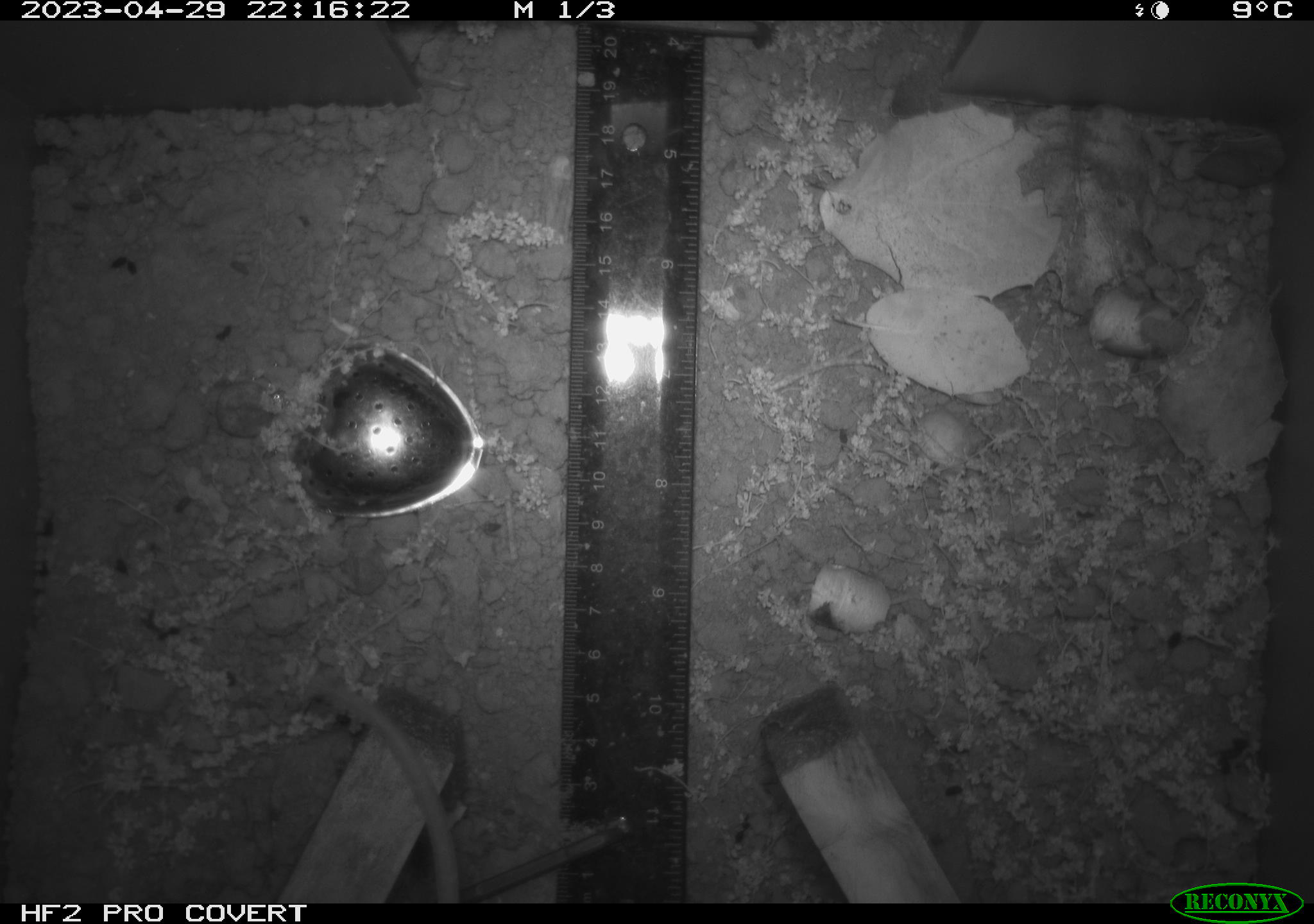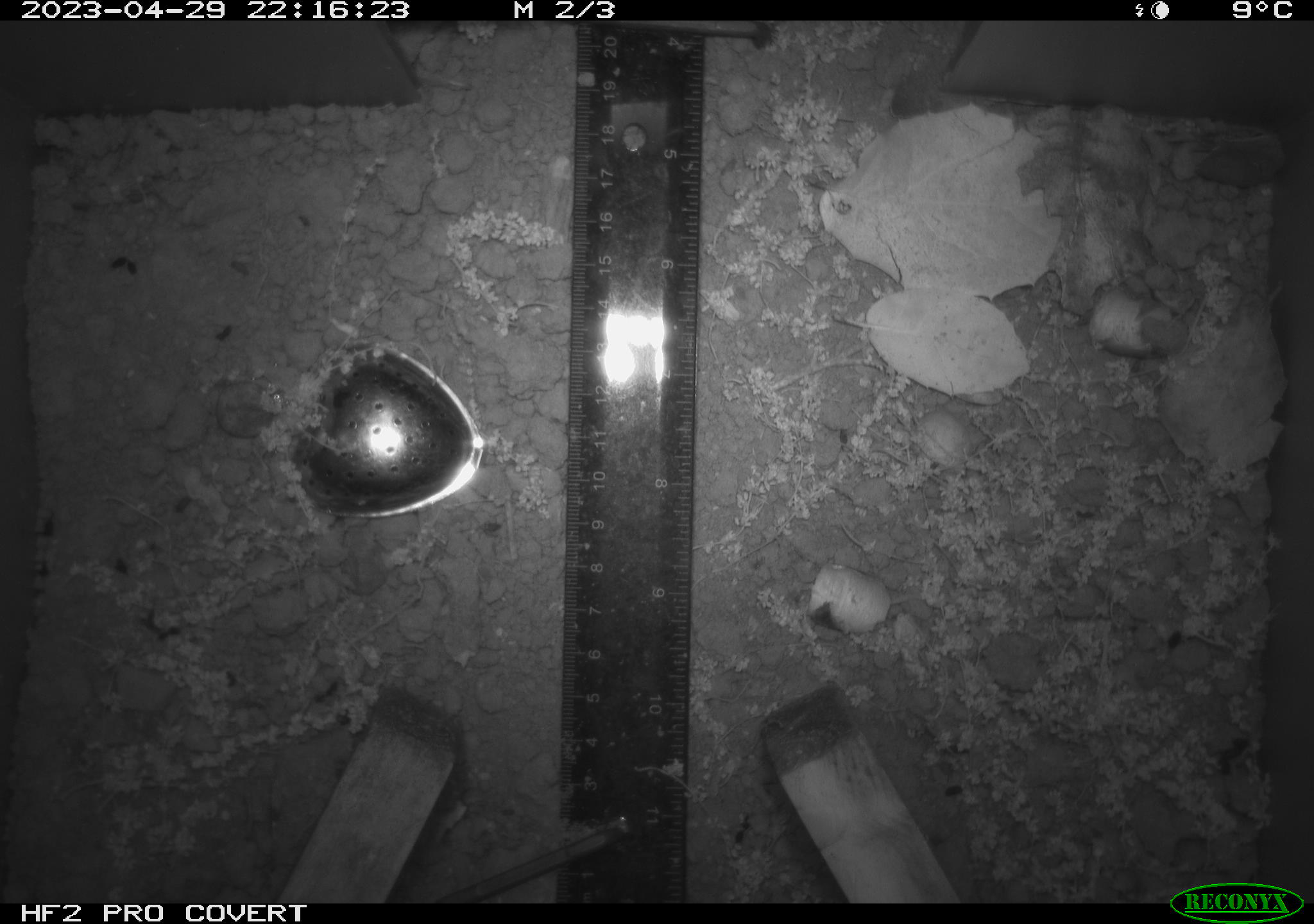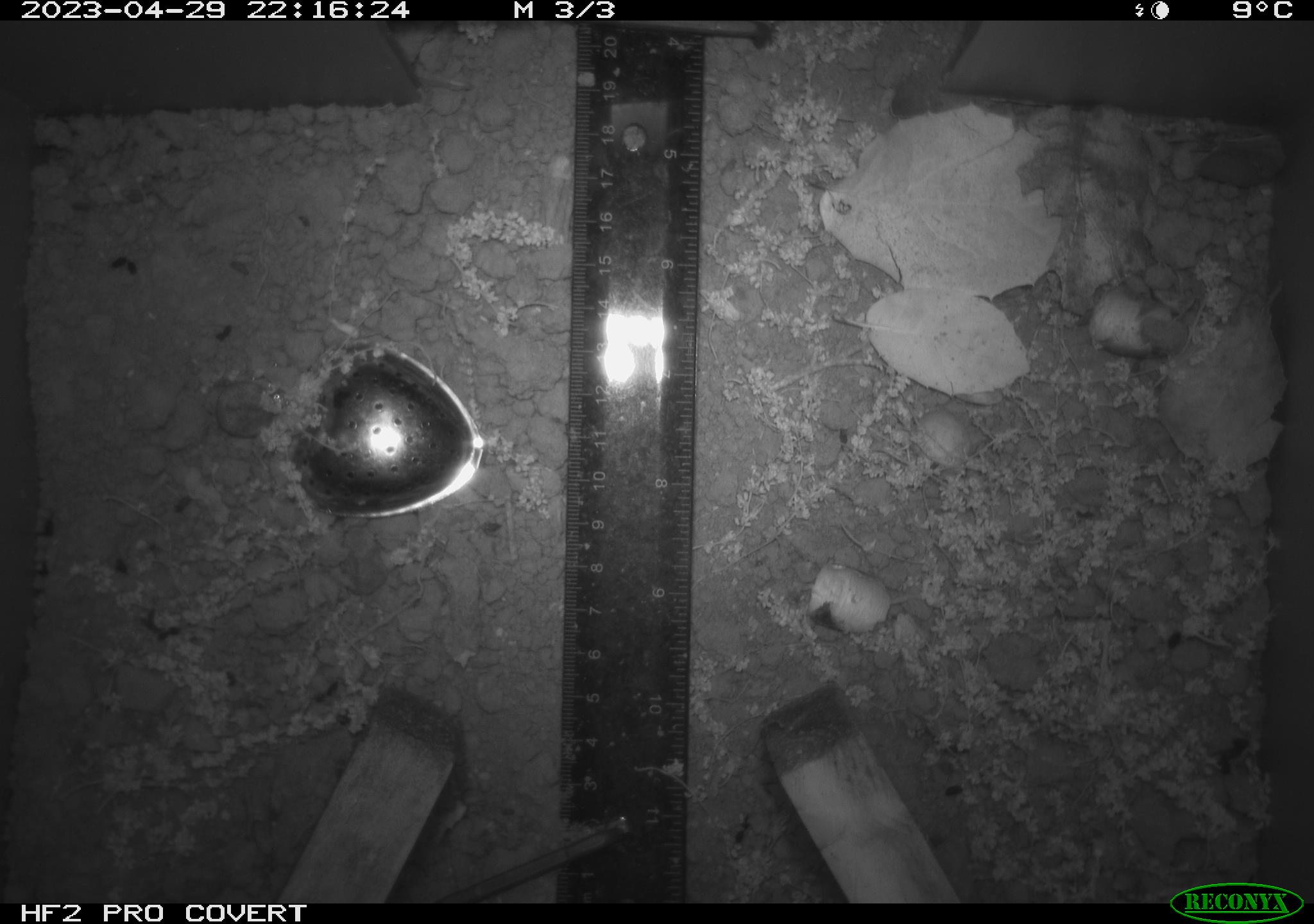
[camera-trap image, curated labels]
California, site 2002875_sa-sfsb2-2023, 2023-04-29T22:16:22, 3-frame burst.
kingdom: Animalia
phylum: Chordata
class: Mammalia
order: Rodentia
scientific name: Rodentia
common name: mouse species